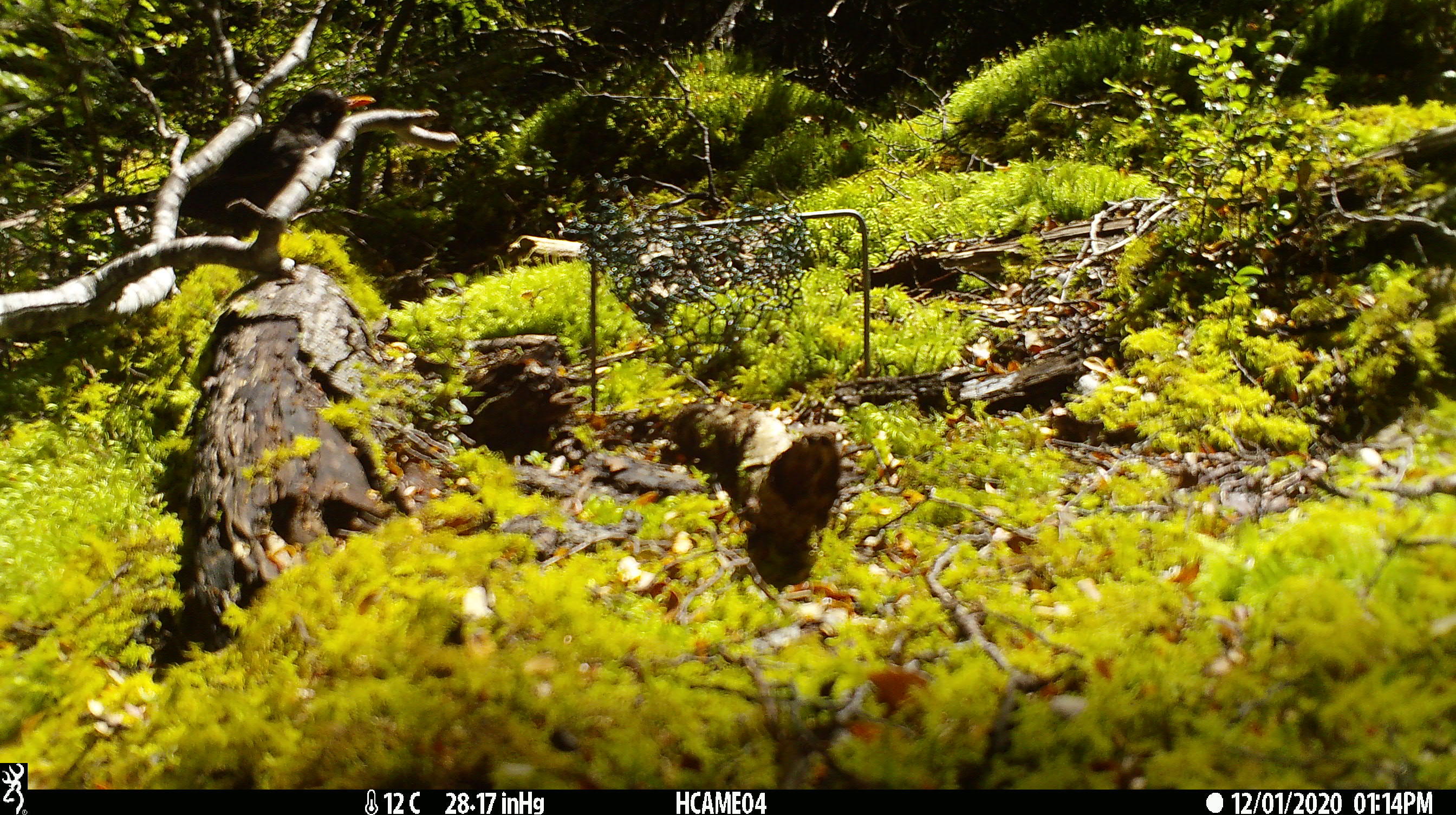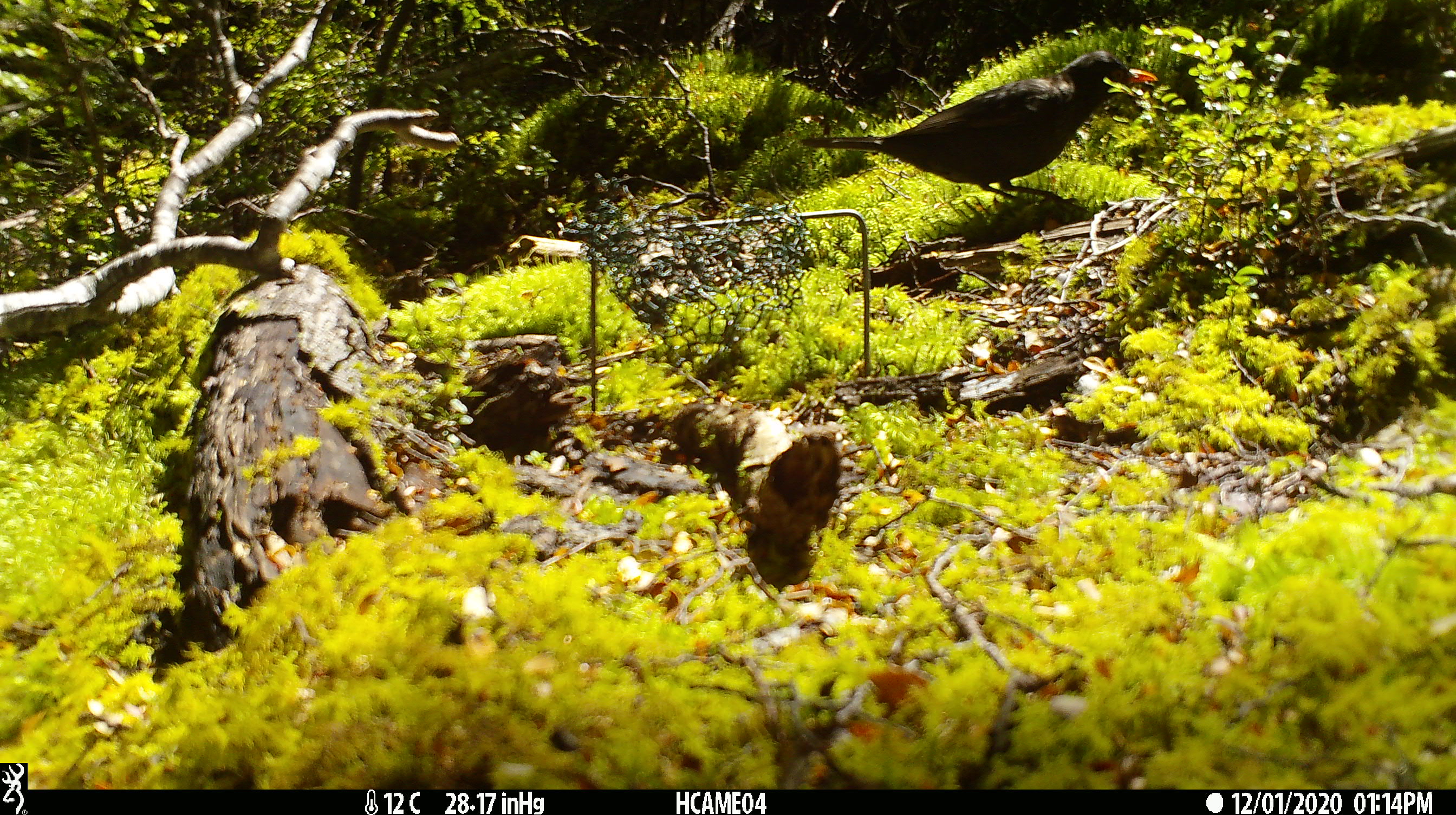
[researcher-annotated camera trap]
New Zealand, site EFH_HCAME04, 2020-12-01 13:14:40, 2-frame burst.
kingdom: Animalia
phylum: Chordata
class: Aves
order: Passeriformes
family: Turdidae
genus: Turdus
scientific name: Turdus merula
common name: eurasian blackbird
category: blackbird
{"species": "blackbird (eurasian blackbird) (Turdus merula)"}